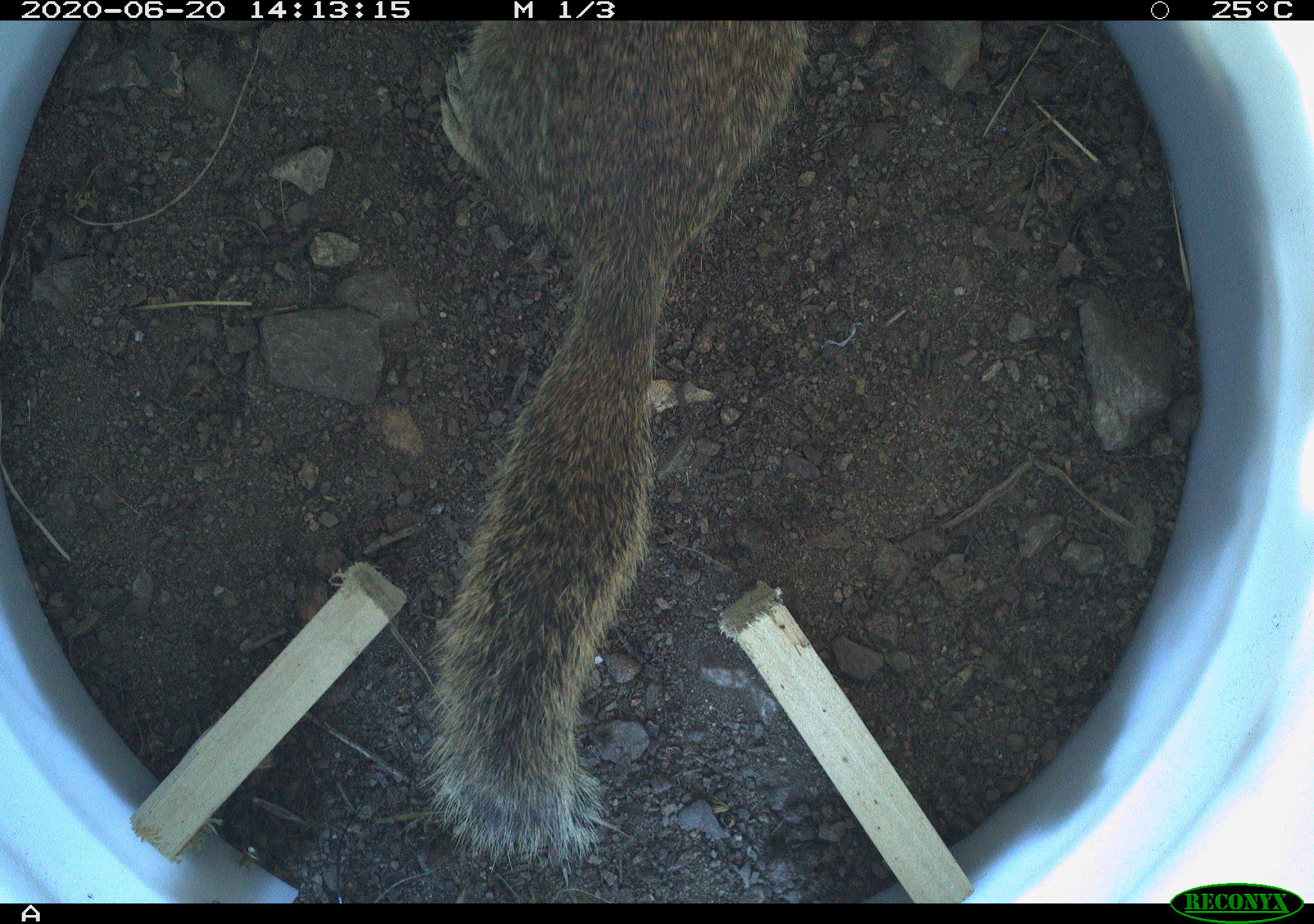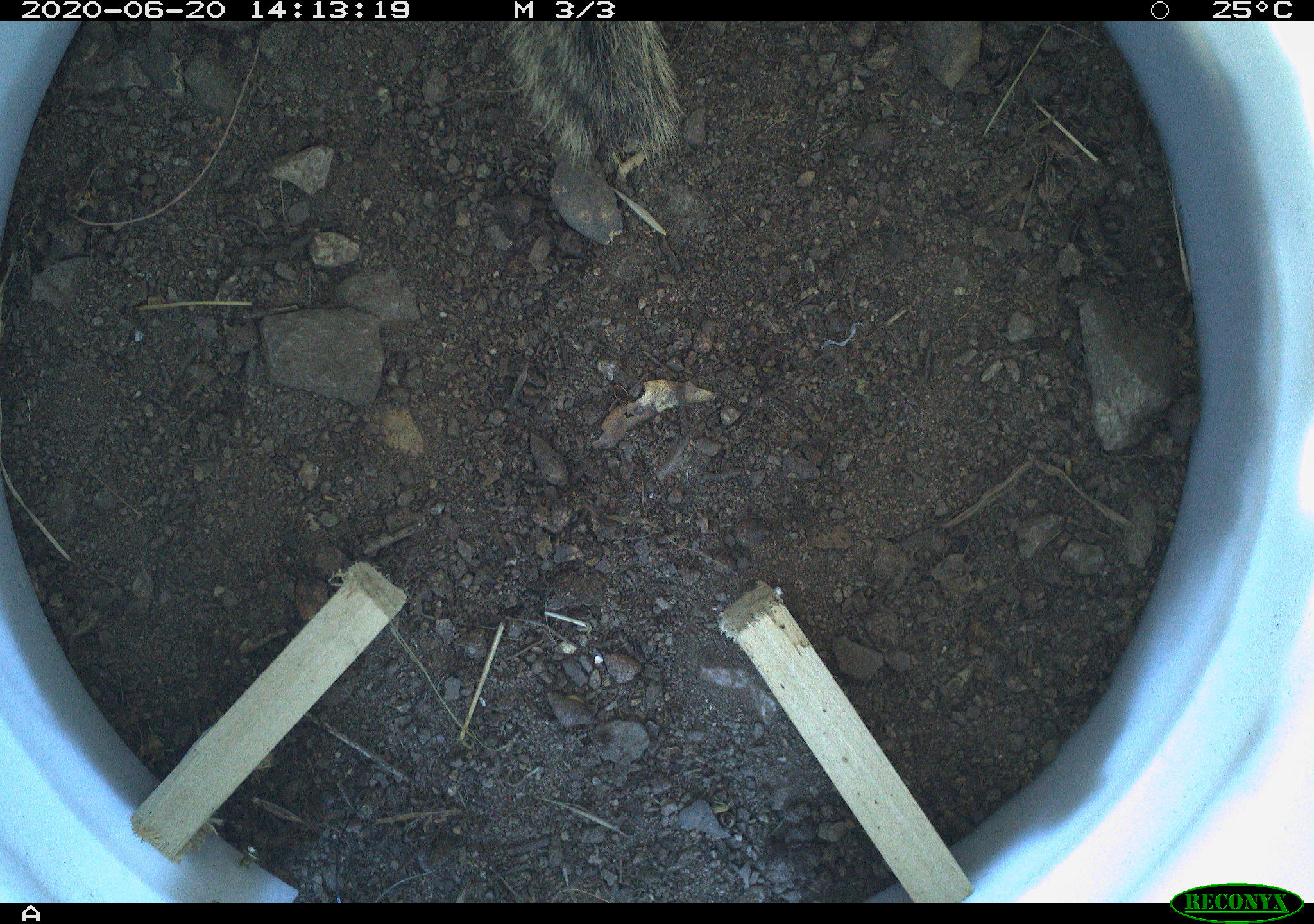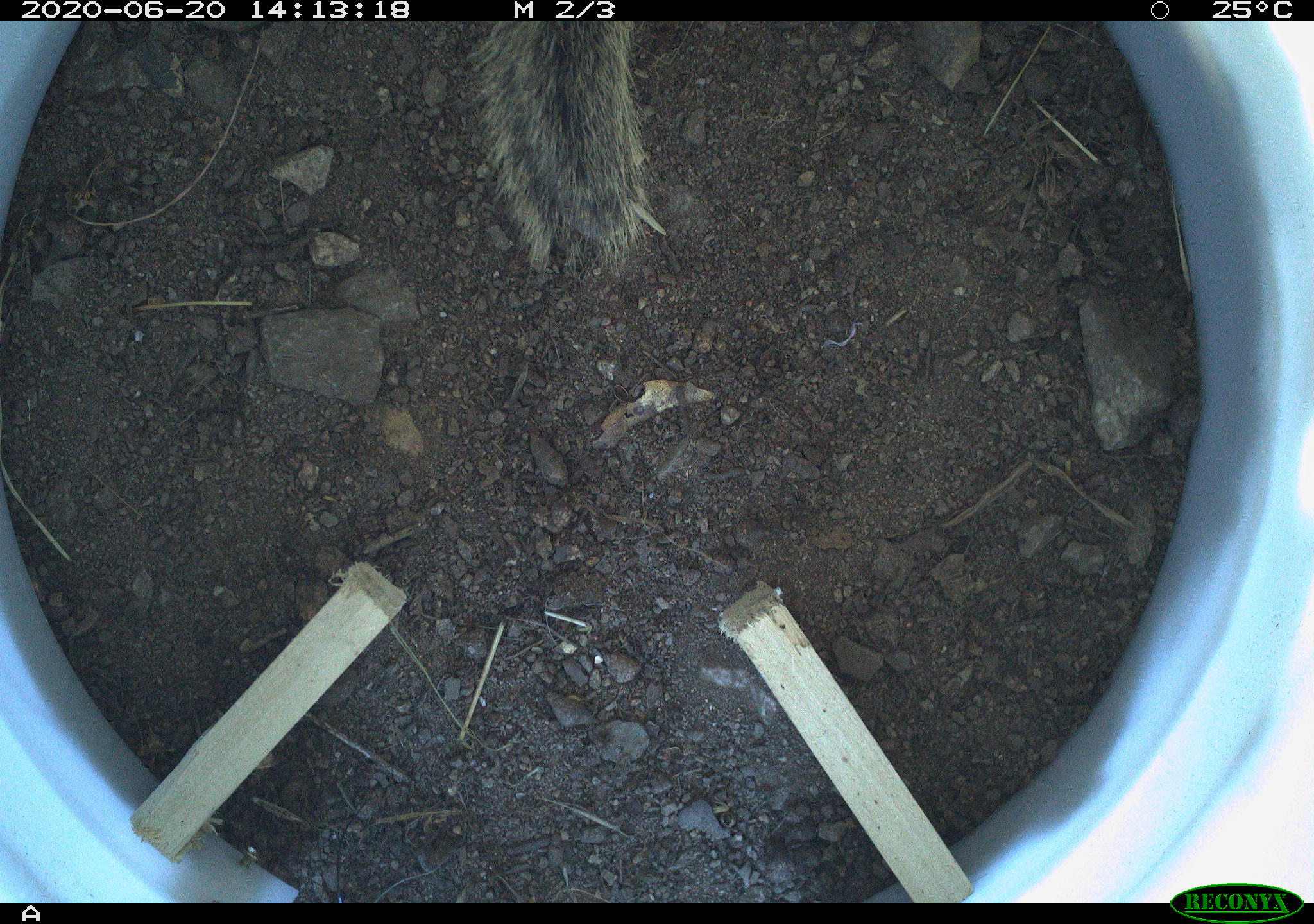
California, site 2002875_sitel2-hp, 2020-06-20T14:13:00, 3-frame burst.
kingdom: Animalia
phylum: Chordata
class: Mammalia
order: Rodentia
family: Sciuridae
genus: Otospermophilus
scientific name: Otospermophilus beecheyi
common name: california ground squirrel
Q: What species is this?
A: California ground squirrel (Otospermophilus beecheyi).